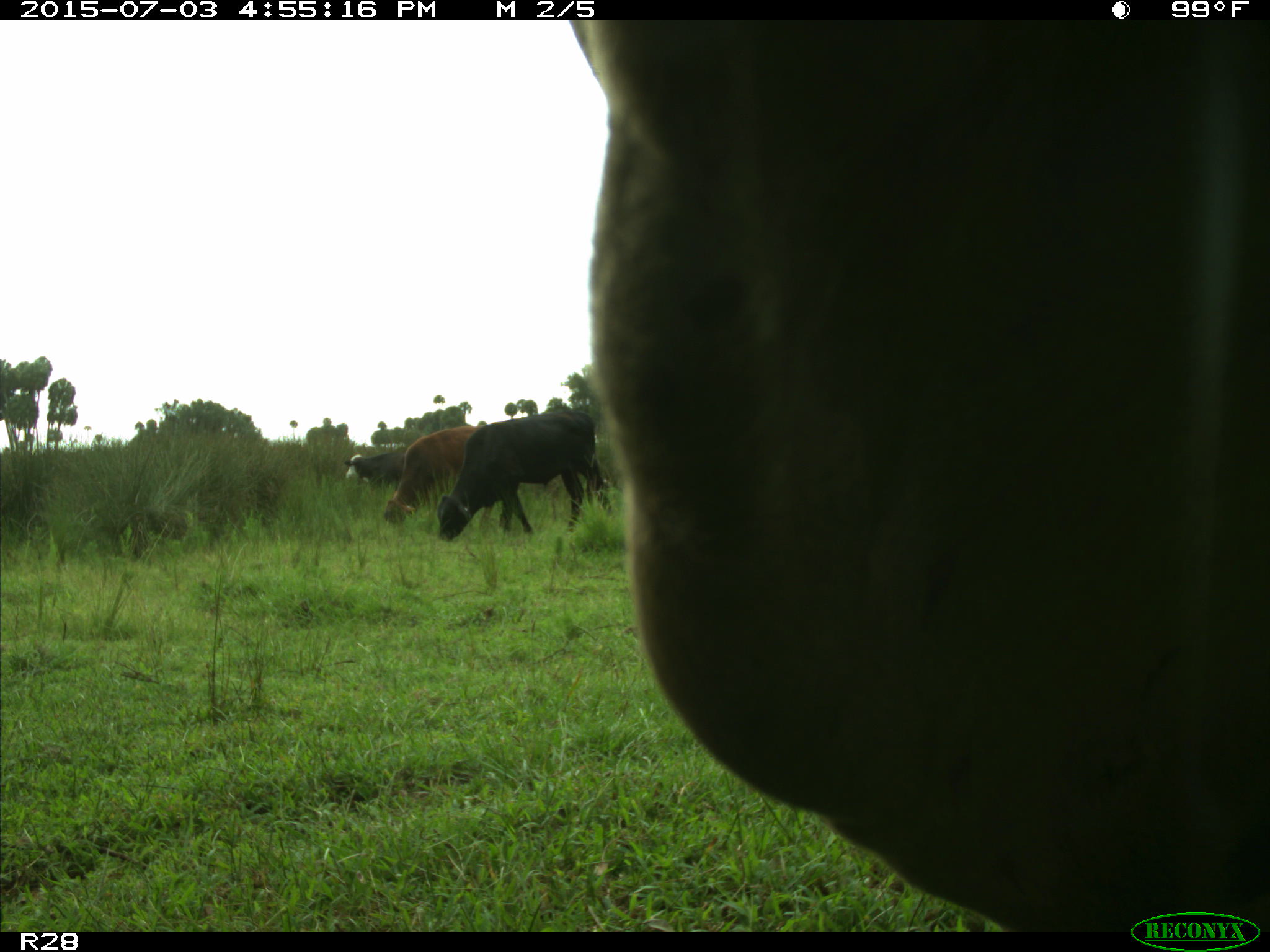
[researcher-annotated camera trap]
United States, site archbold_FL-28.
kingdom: Animalia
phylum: Chordata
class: Mammalia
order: Artiodactyla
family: Bovidae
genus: Bos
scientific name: Bos taurus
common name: domestic cow